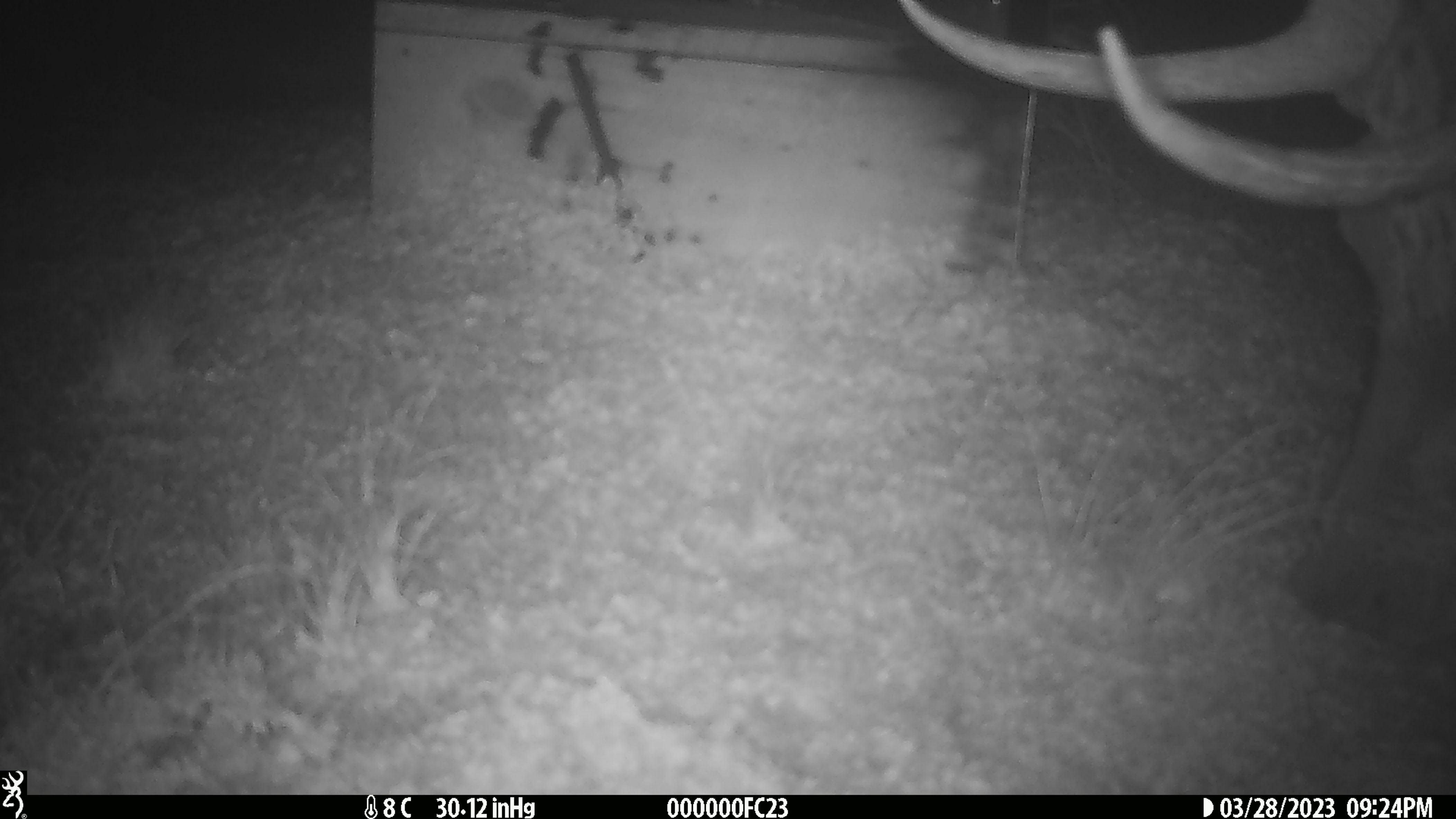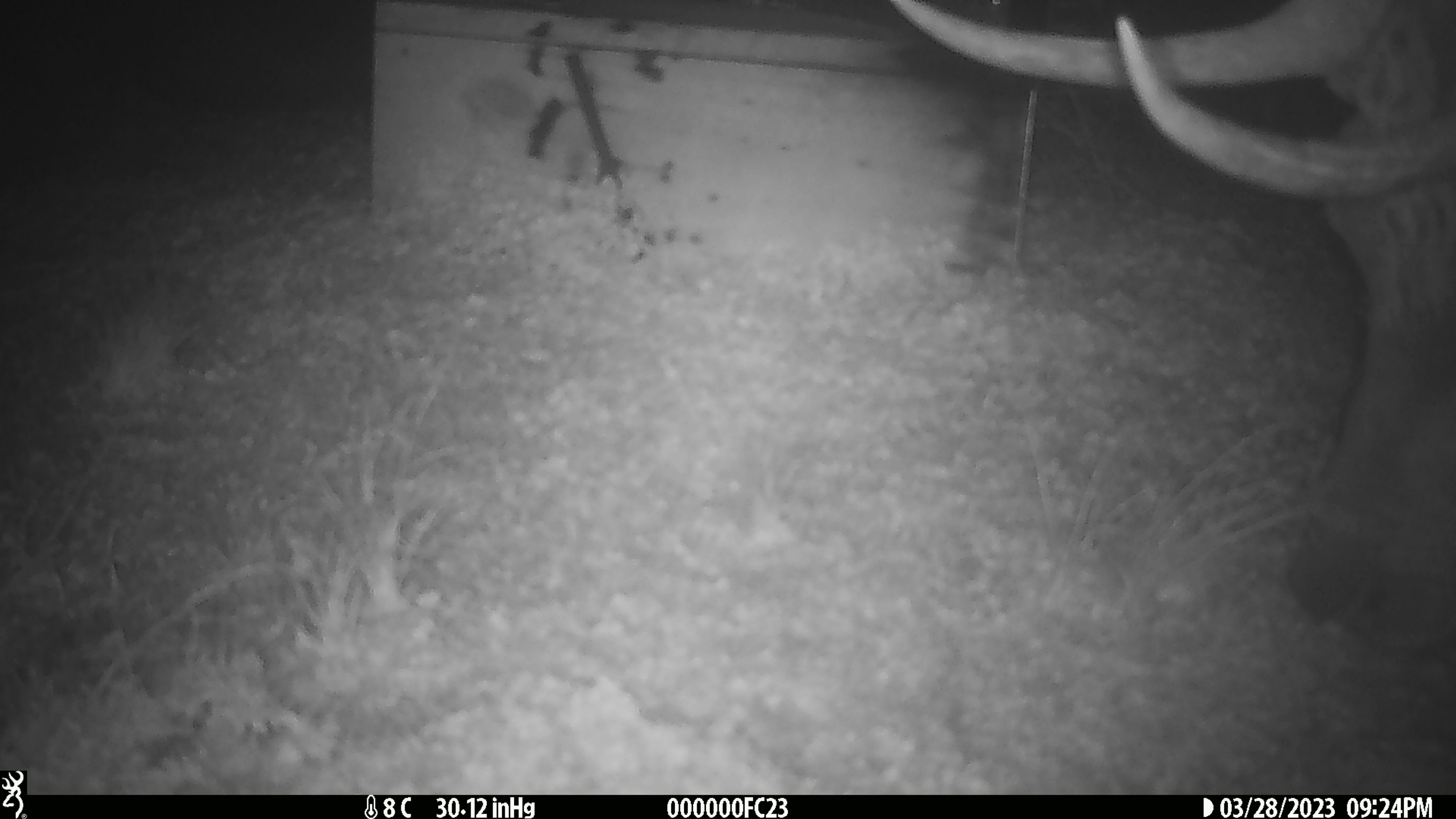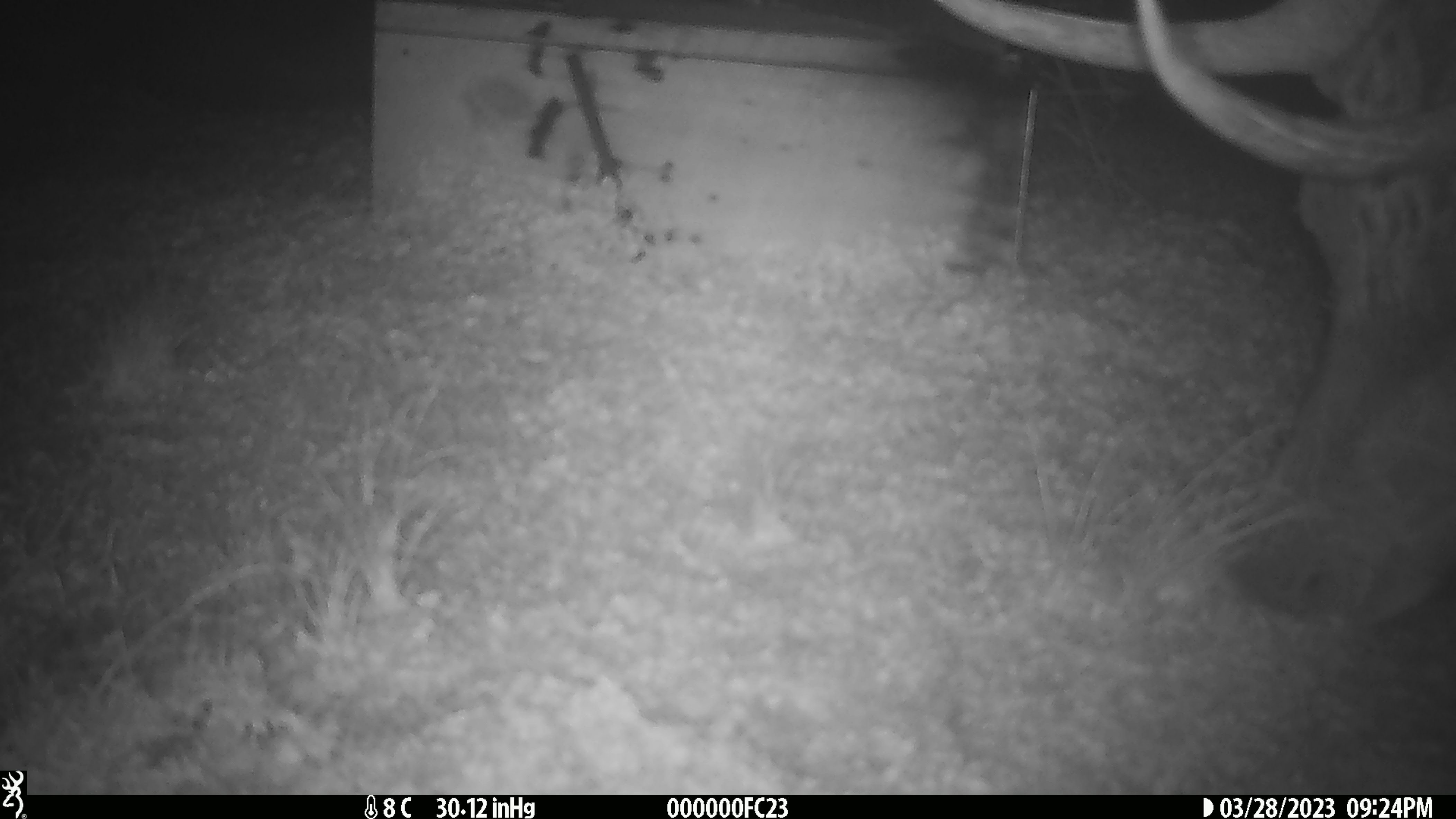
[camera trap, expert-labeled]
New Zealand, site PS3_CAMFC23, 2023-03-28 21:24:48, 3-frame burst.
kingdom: Animalia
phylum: Chordata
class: Mammalia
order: Artiodactyla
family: Cervidae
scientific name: Cervidae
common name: deer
Deer (Cervidae).